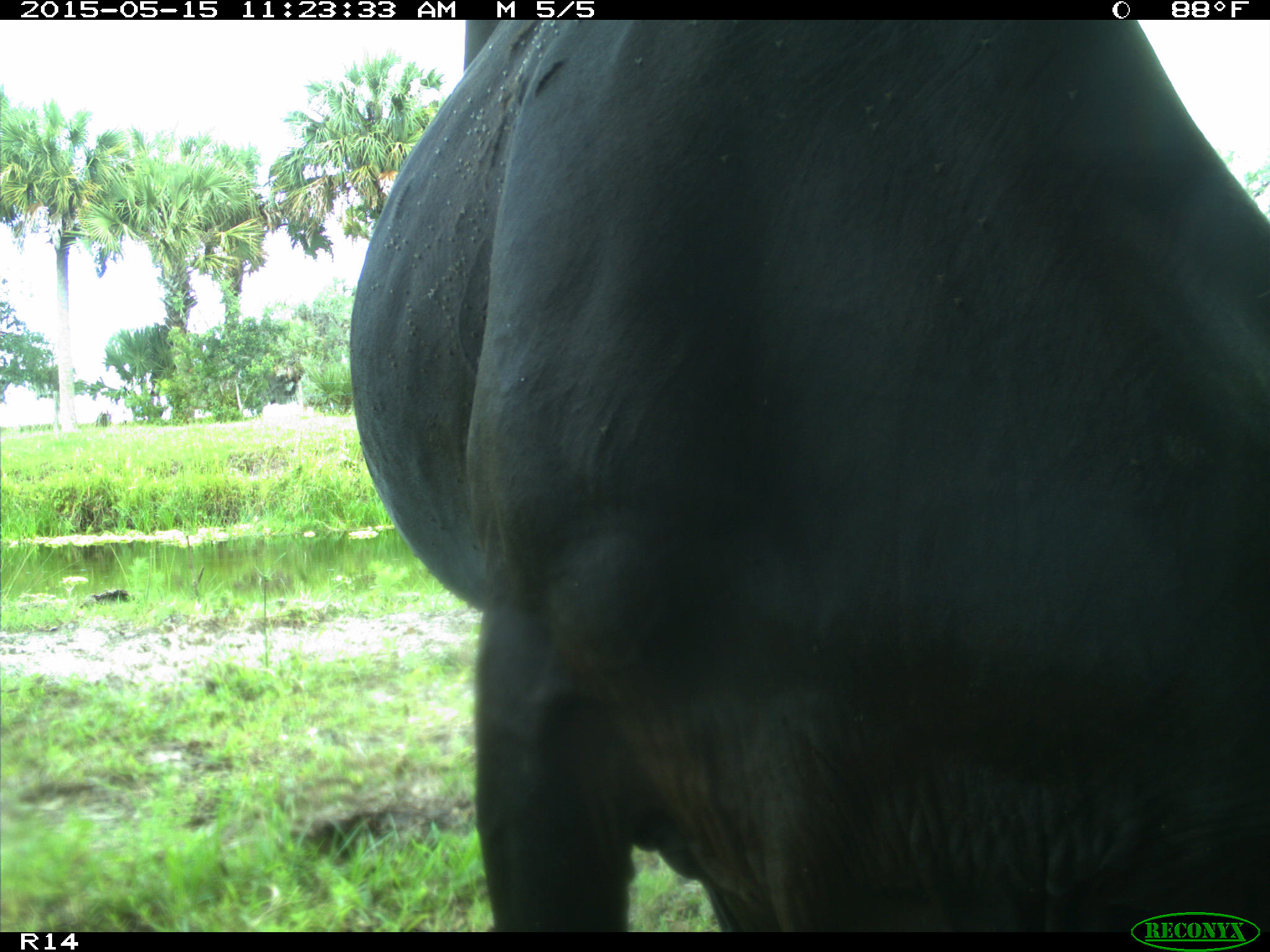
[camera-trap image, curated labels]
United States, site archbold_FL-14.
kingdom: Animalia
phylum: Chordata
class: Mammalia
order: Artiodactyla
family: Bovidae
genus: Bos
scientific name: Bos taurus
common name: domestic cow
Bos taurus (domestic cow).